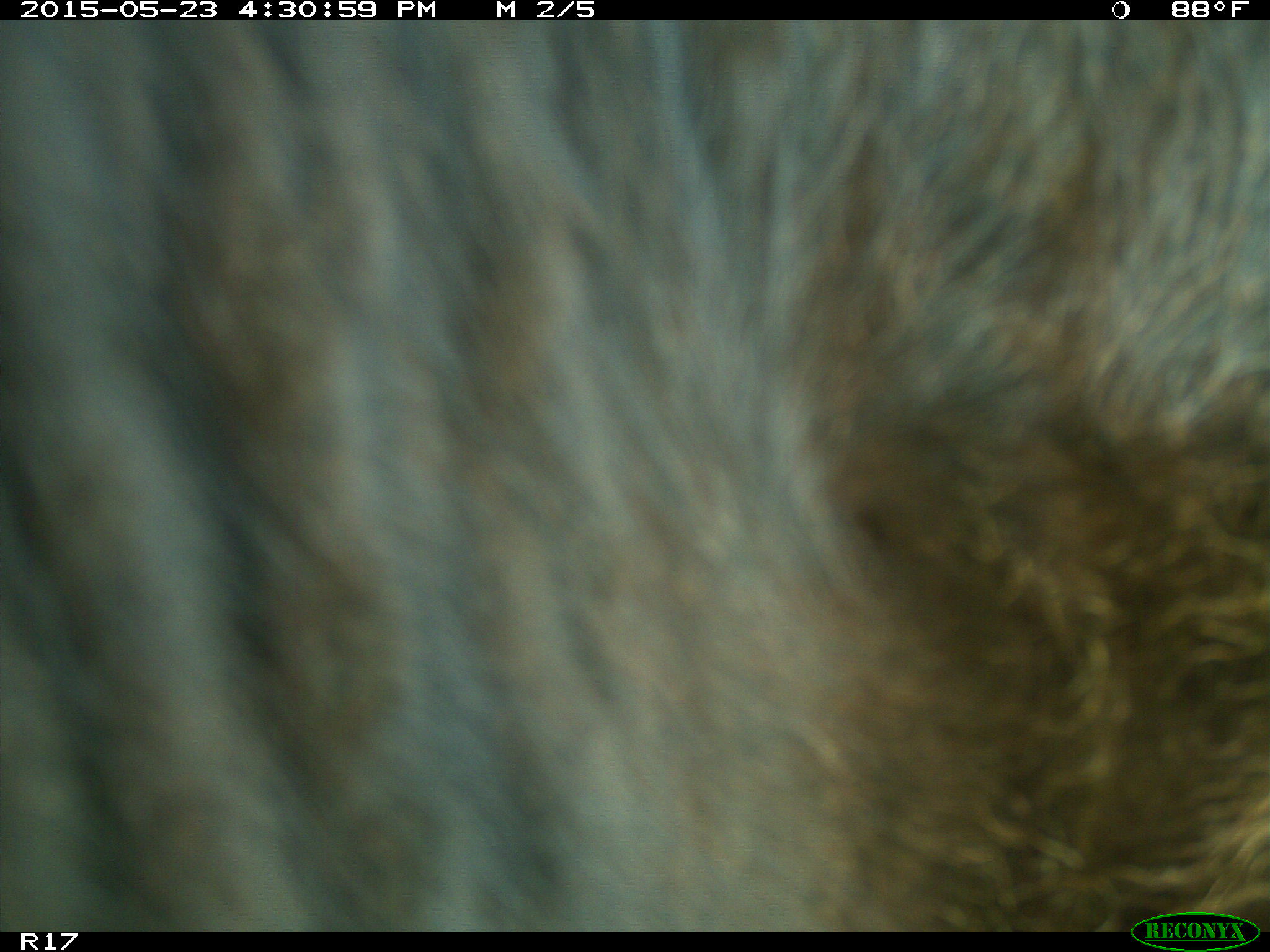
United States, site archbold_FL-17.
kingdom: Animalia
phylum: Chordata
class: Mammalia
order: Artiodactyla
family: Bovidae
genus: Bos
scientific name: Bos taurus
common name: domestic cow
Bos taurus (domestic cow).